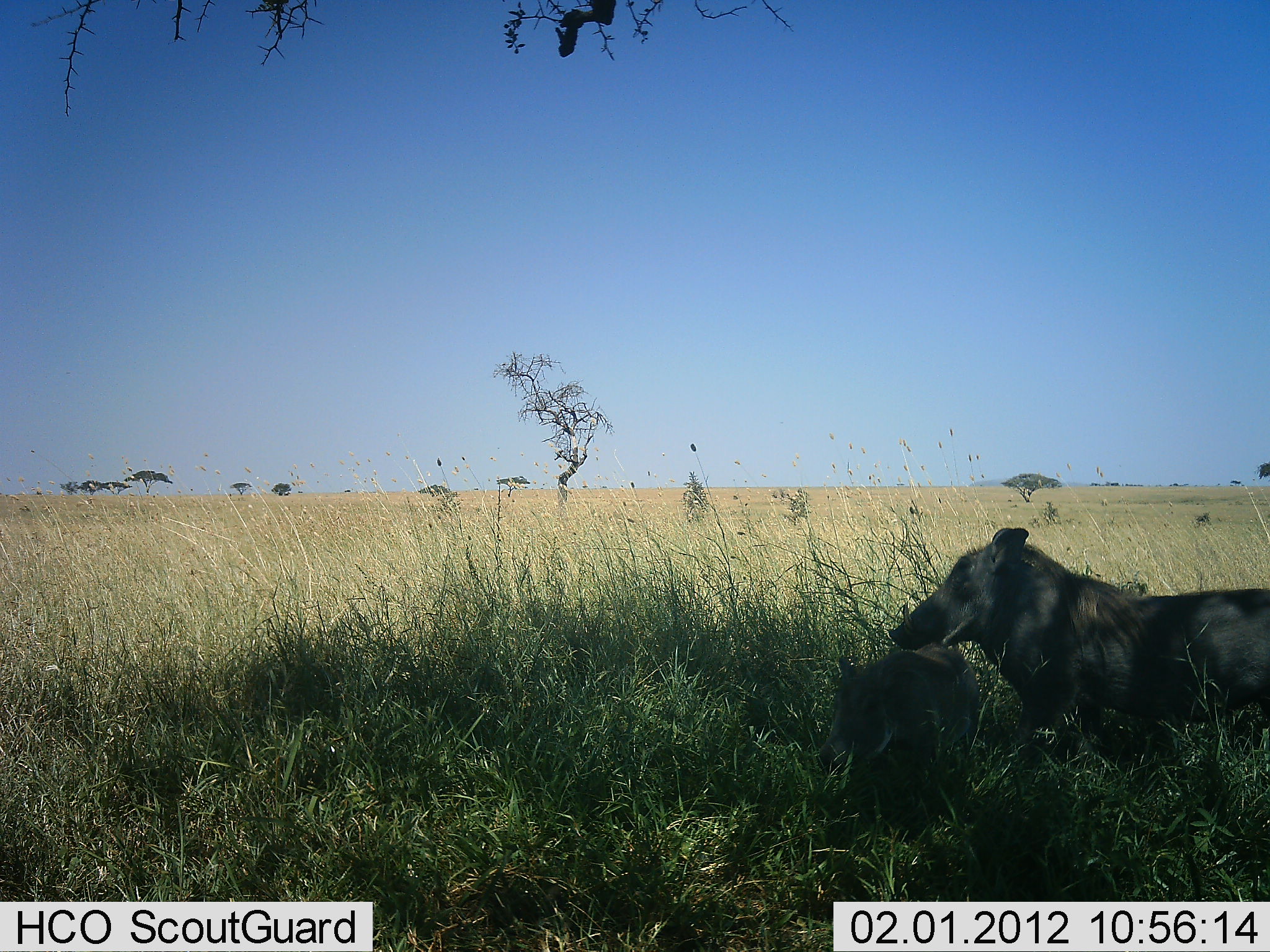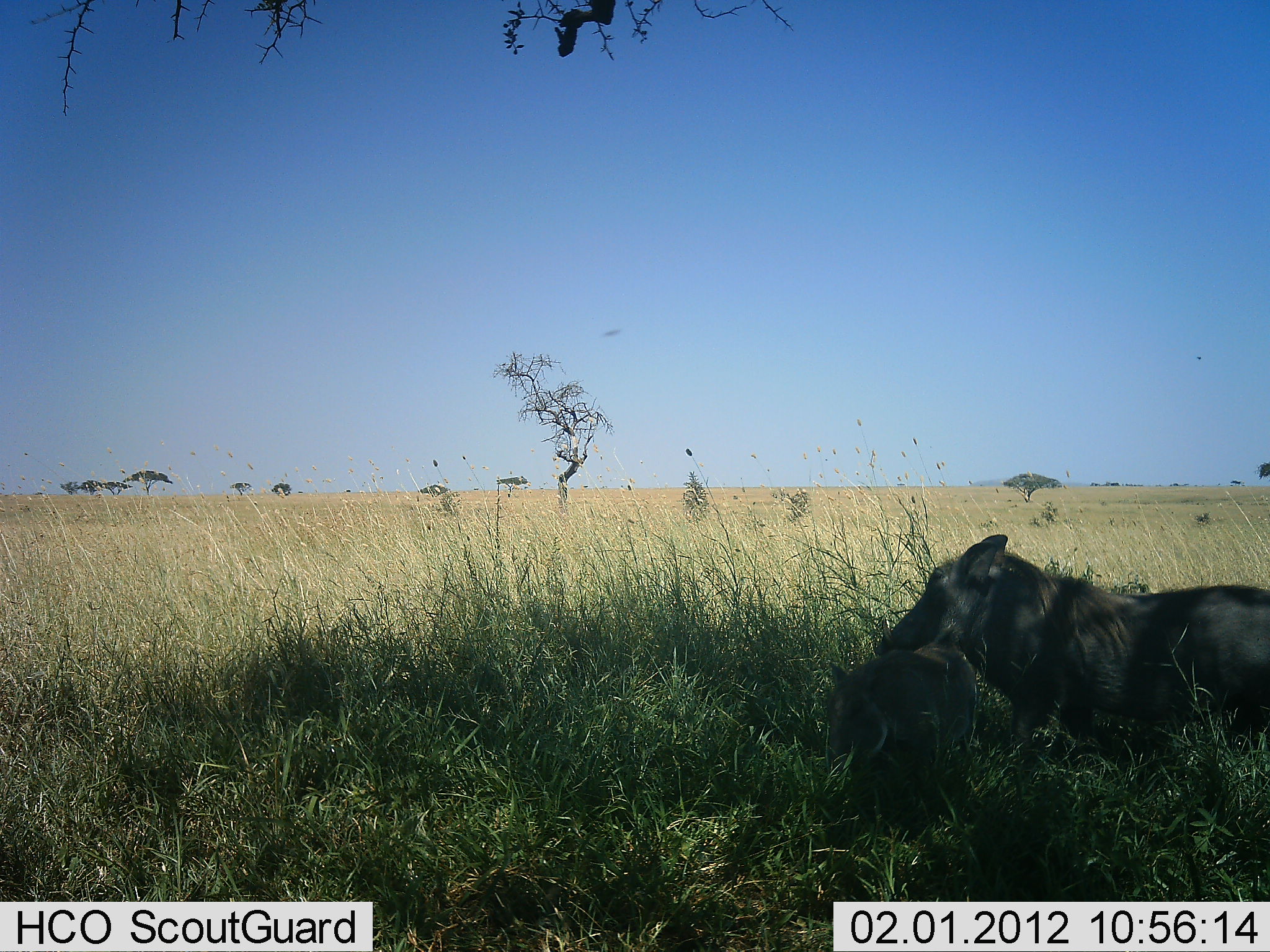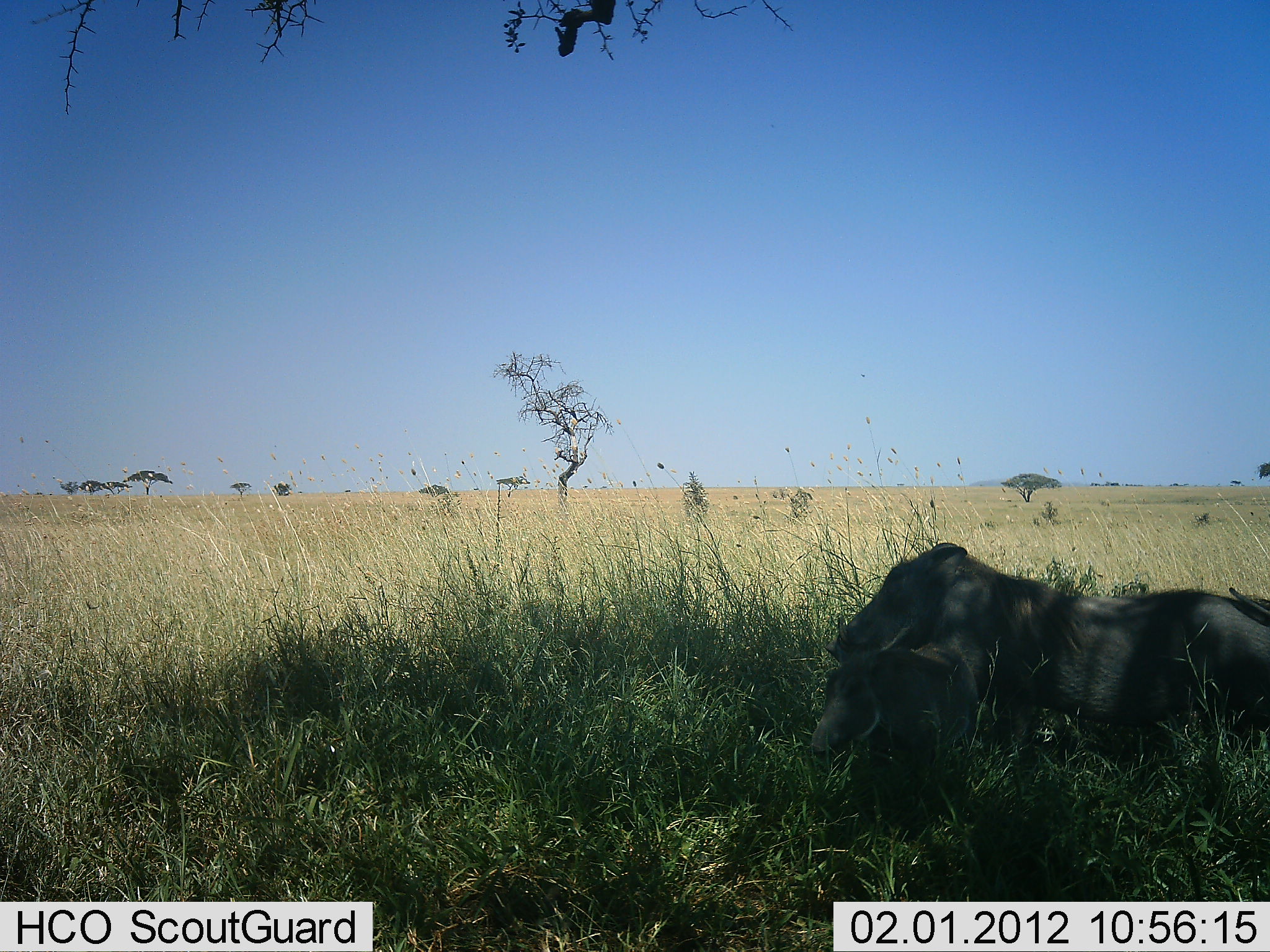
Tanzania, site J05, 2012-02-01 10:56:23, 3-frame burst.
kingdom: Animalia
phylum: Chordata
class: Mammalia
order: Artiodactyla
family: Suidae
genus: Phacochoerus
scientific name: Phacochoerus africanus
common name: warthog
Warthog (Phacochoerus africanus), count 2. Behavior (volunteer vote fractions): standing 45%, resting 18%, moving 45%, interacting 0%. Young present (vote fraction): 45%. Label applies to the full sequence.